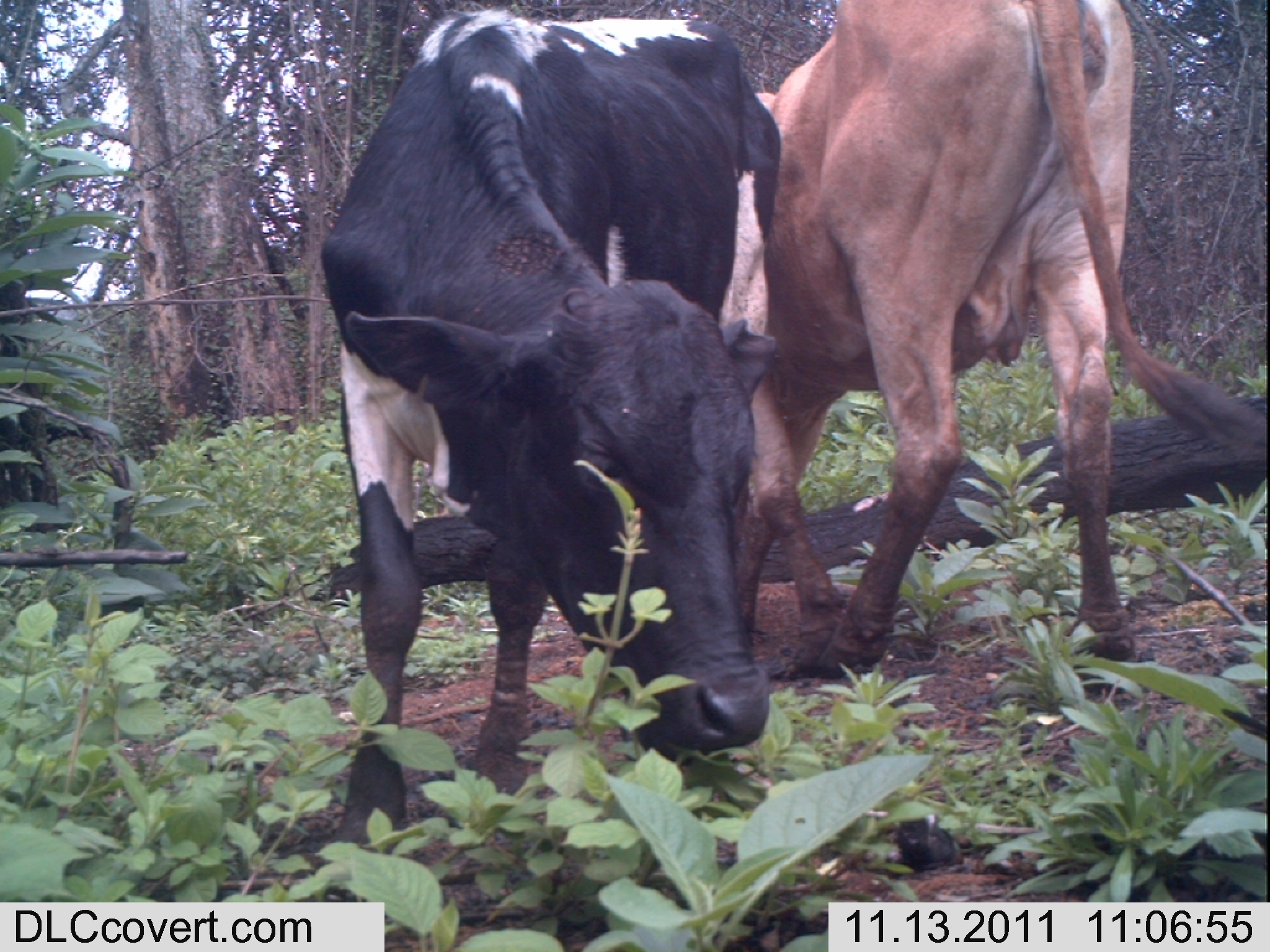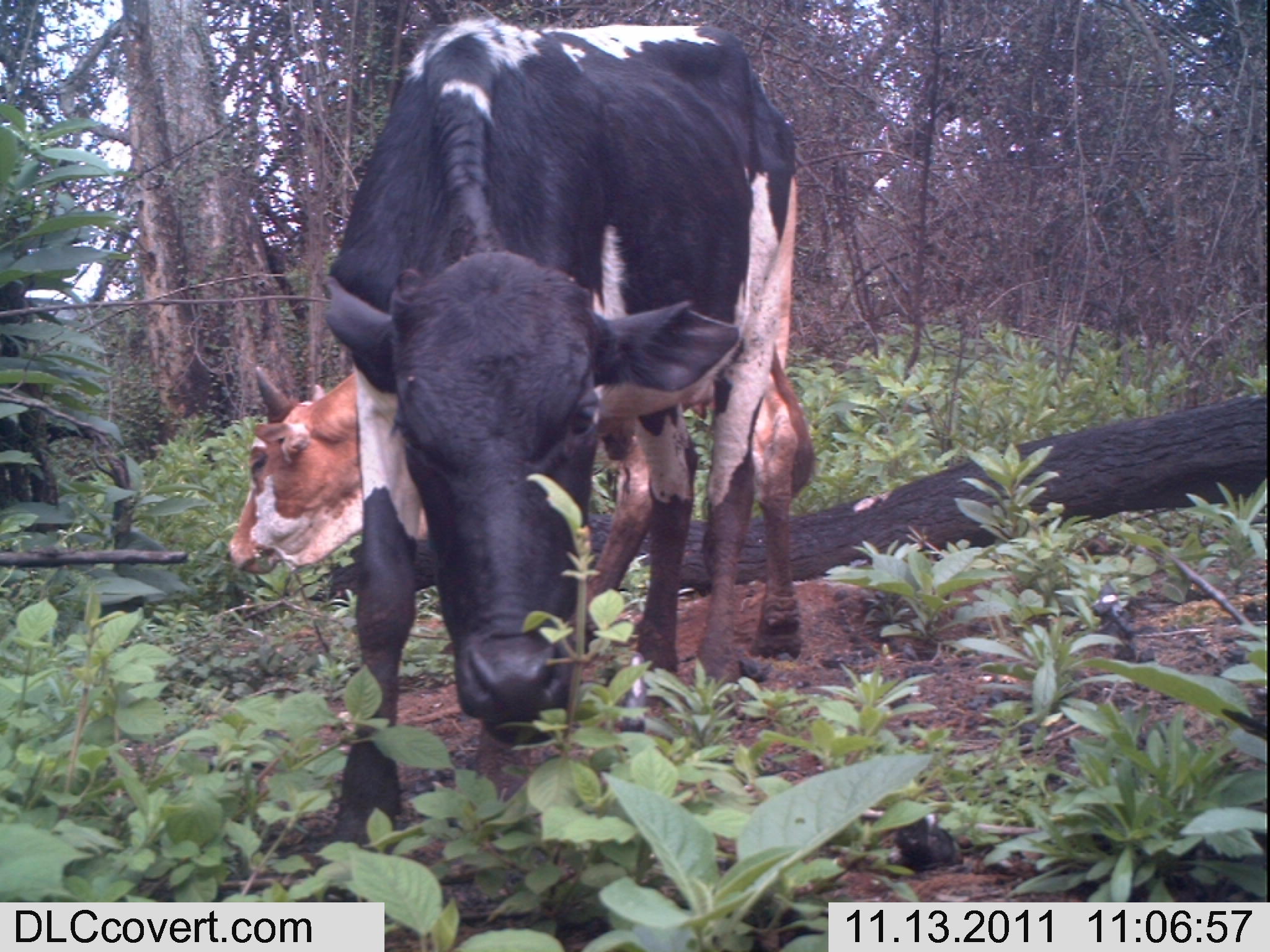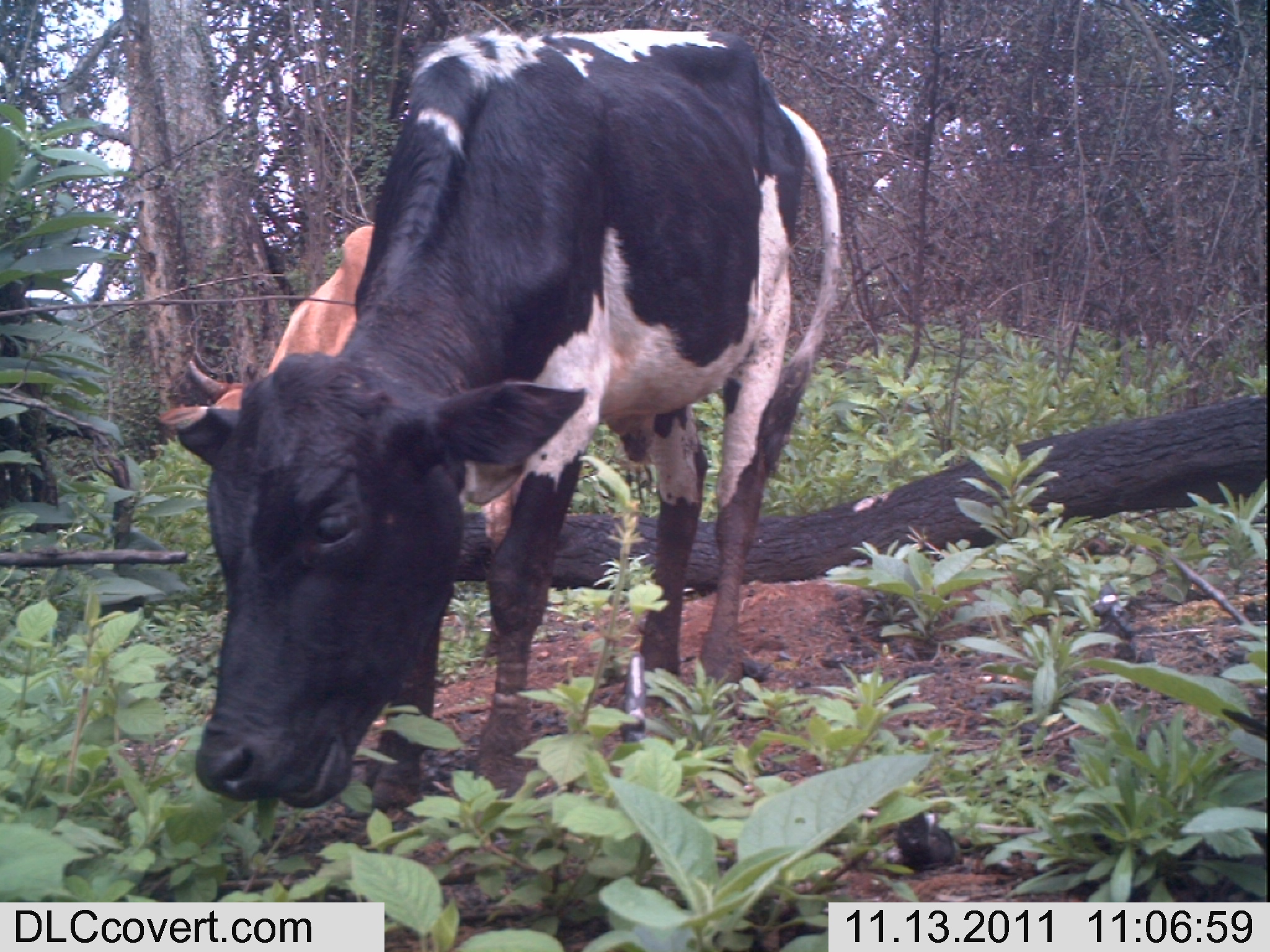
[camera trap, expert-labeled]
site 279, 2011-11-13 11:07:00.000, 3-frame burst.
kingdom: Animalia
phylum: Chordata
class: Mammalia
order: Artiodactyla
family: Bovidae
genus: Bos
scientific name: Bos taurus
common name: domestic cattle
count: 2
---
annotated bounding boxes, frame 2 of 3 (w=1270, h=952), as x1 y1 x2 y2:
bos taurus: 321 15 796 902; 224 364 815 661